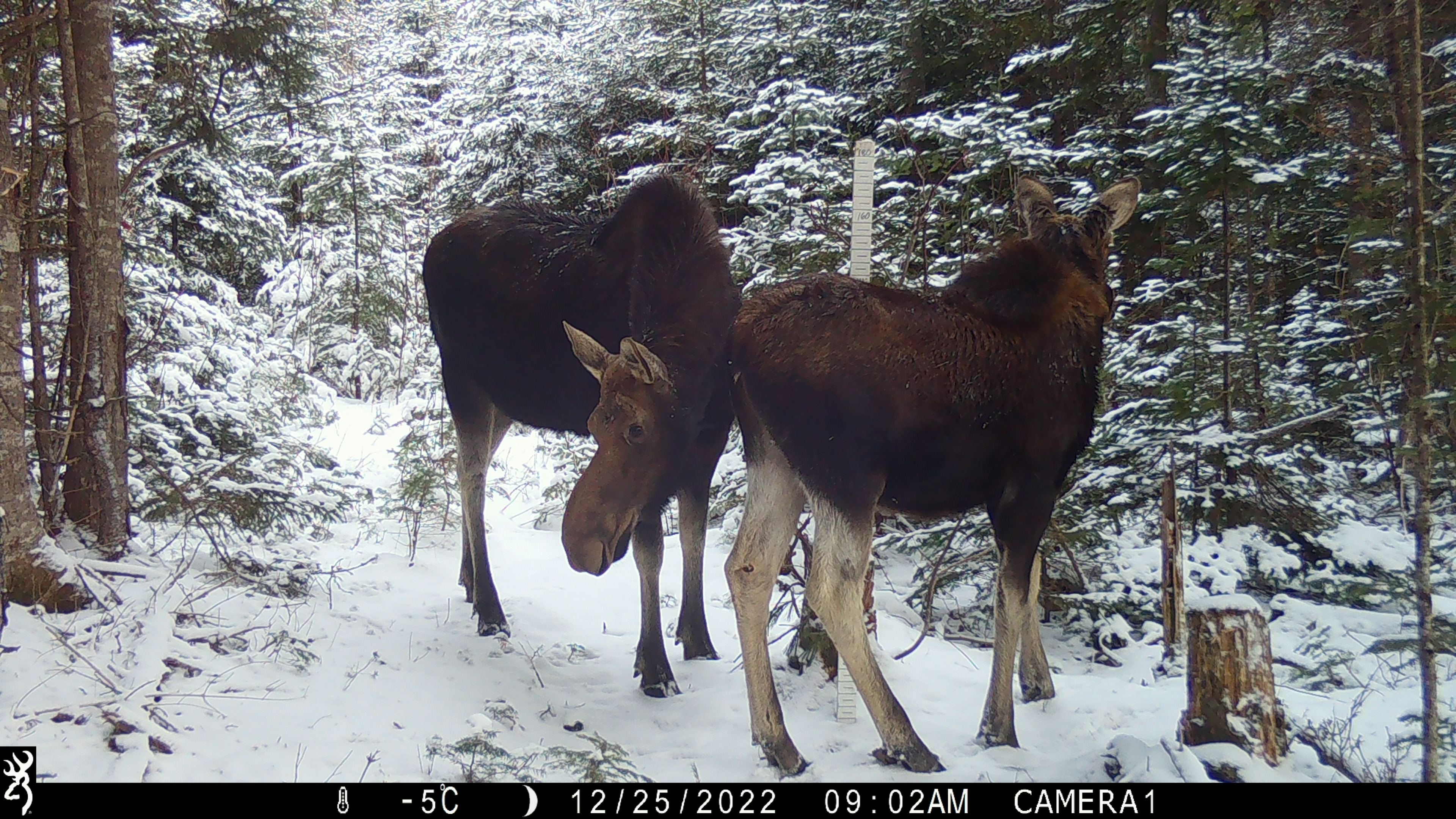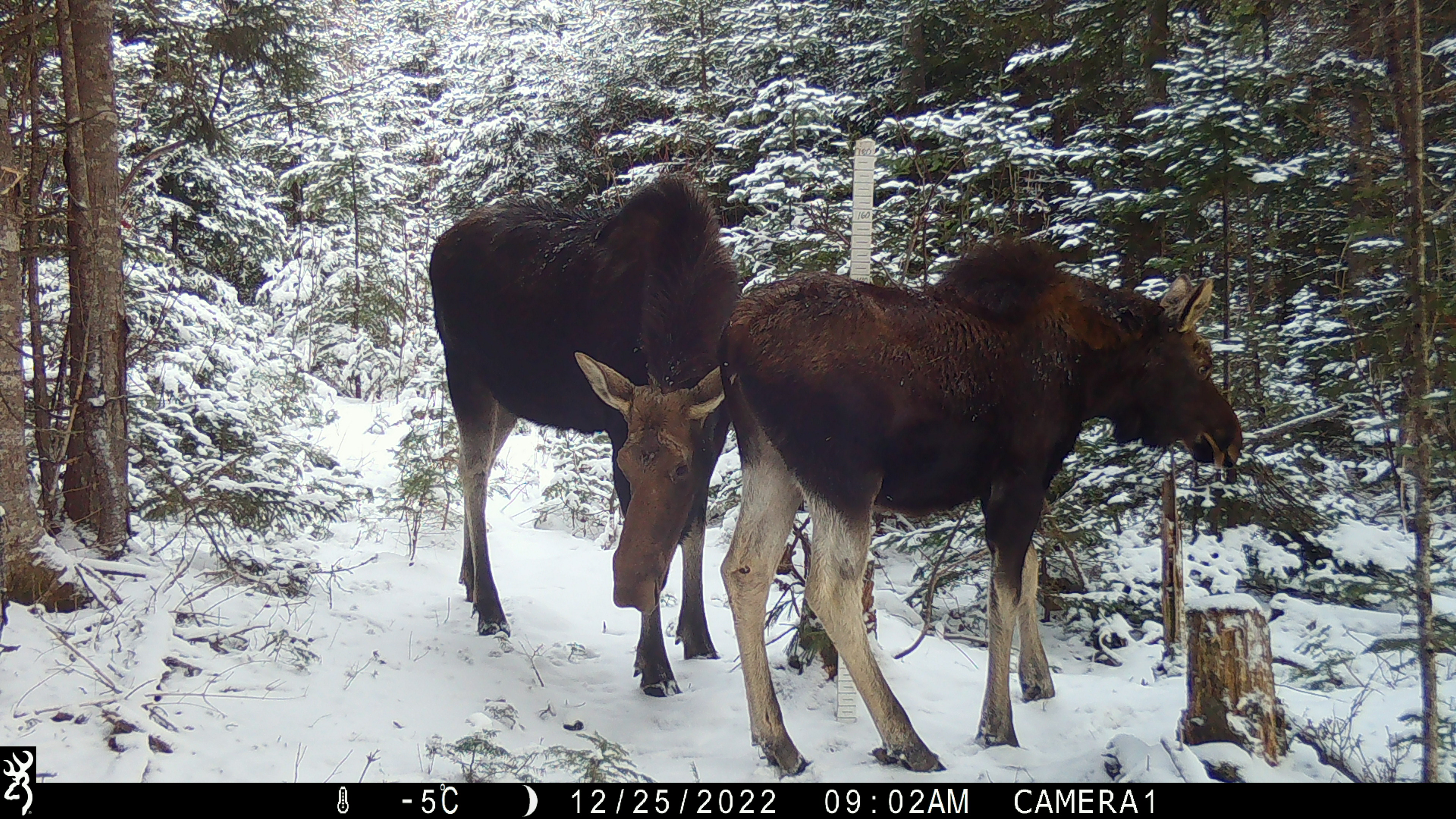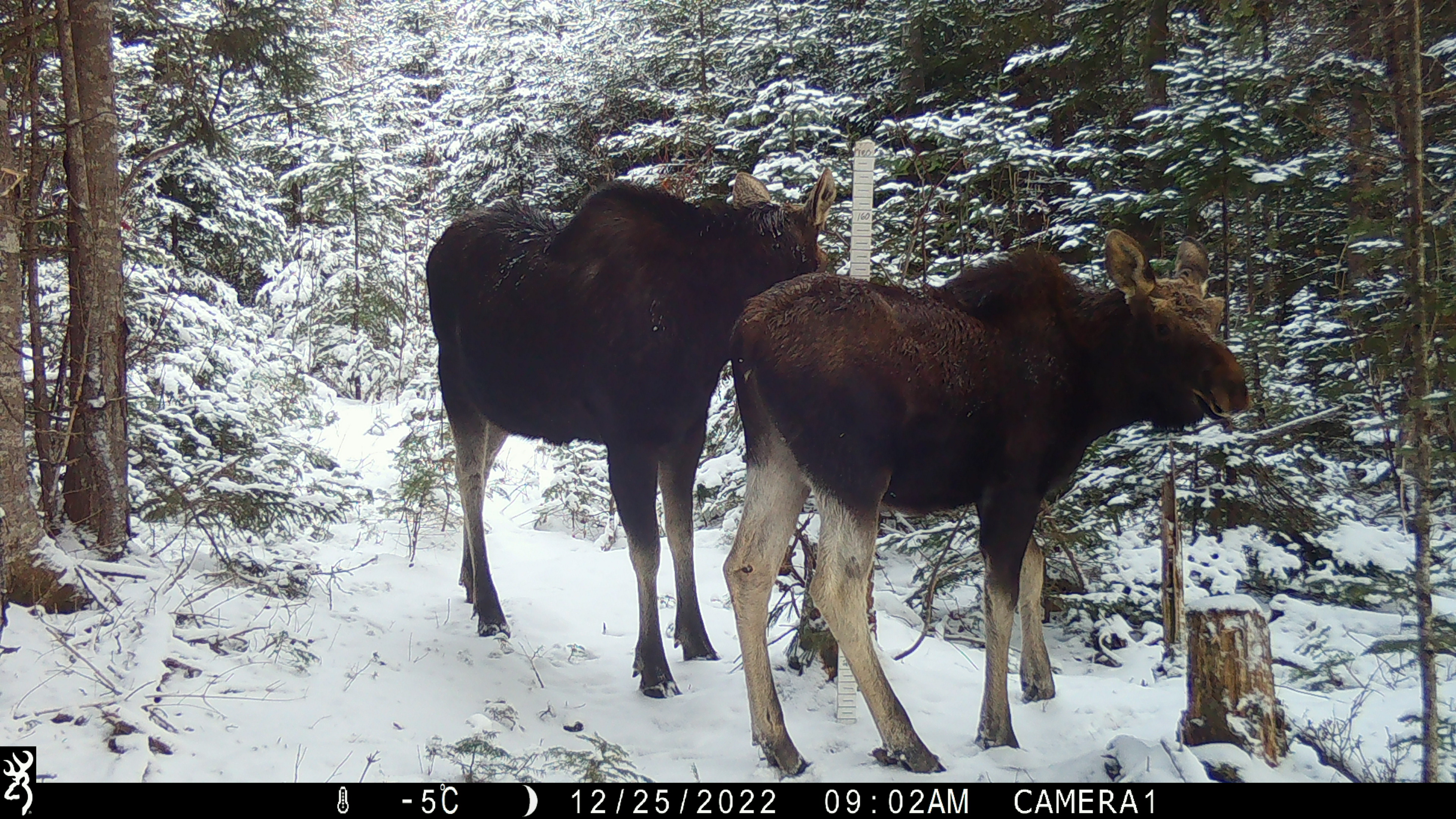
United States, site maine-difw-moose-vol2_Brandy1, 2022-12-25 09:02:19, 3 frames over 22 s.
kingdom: Animalia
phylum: Chordata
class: Mammalia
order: Artiodactyla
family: Cervidae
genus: Alces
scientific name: Alces alces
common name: moose